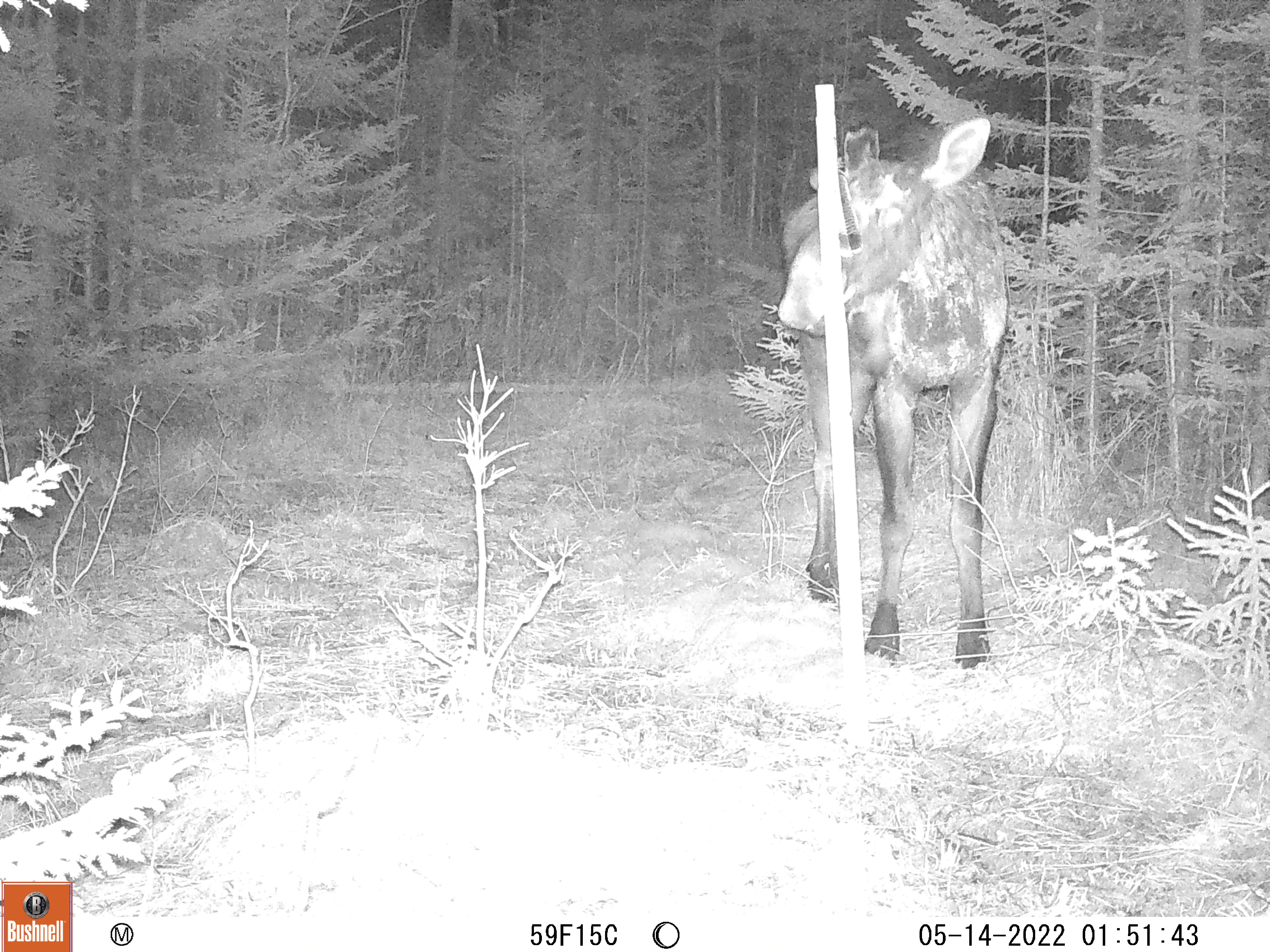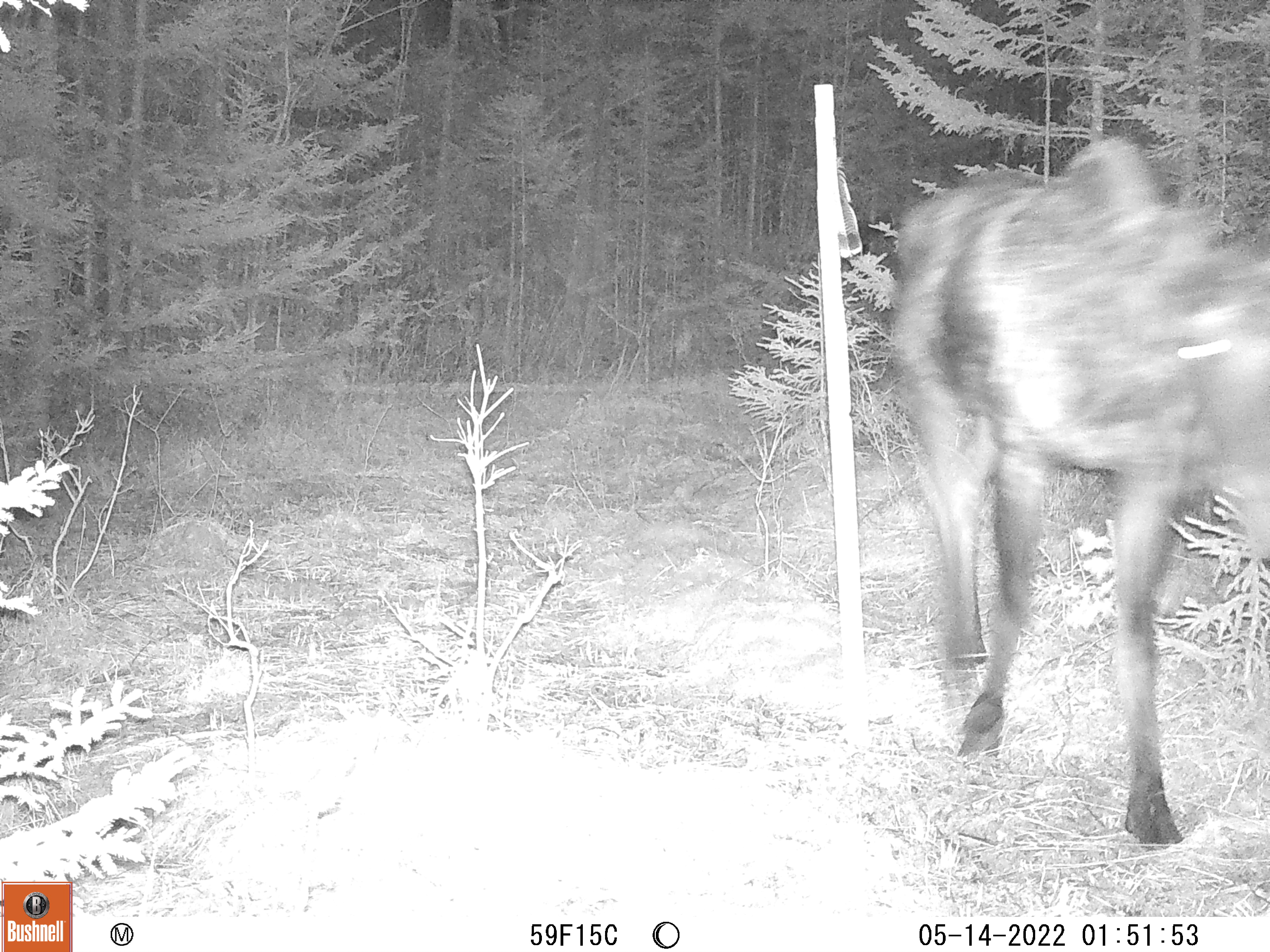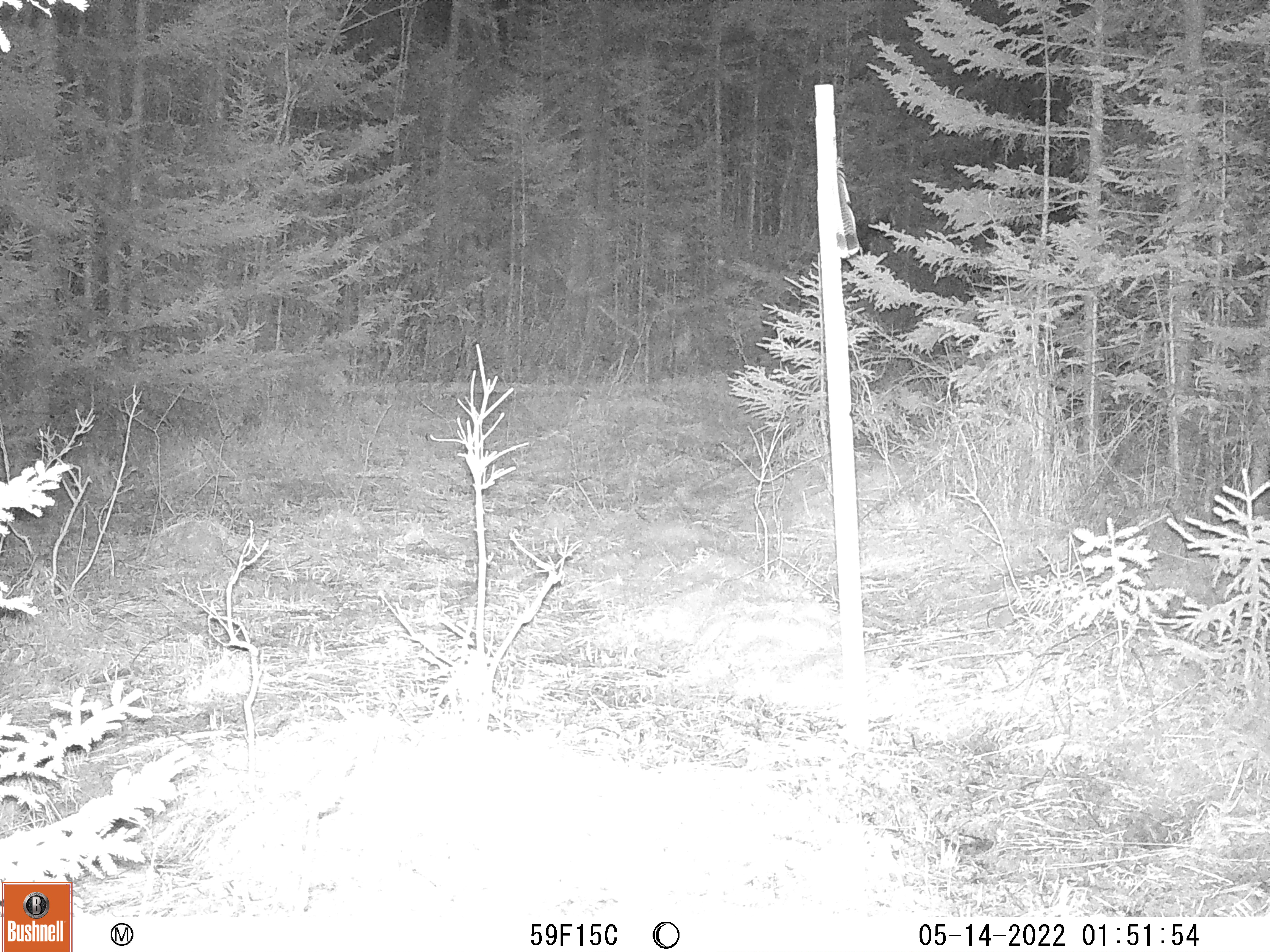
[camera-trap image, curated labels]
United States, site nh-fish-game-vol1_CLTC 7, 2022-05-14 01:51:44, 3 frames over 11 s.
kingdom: Animalia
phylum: Chordata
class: Mammalia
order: Artiodactyla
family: Cervidae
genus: Alces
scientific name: Alces alces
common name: moose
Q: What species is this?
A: Moose (Alces alces).